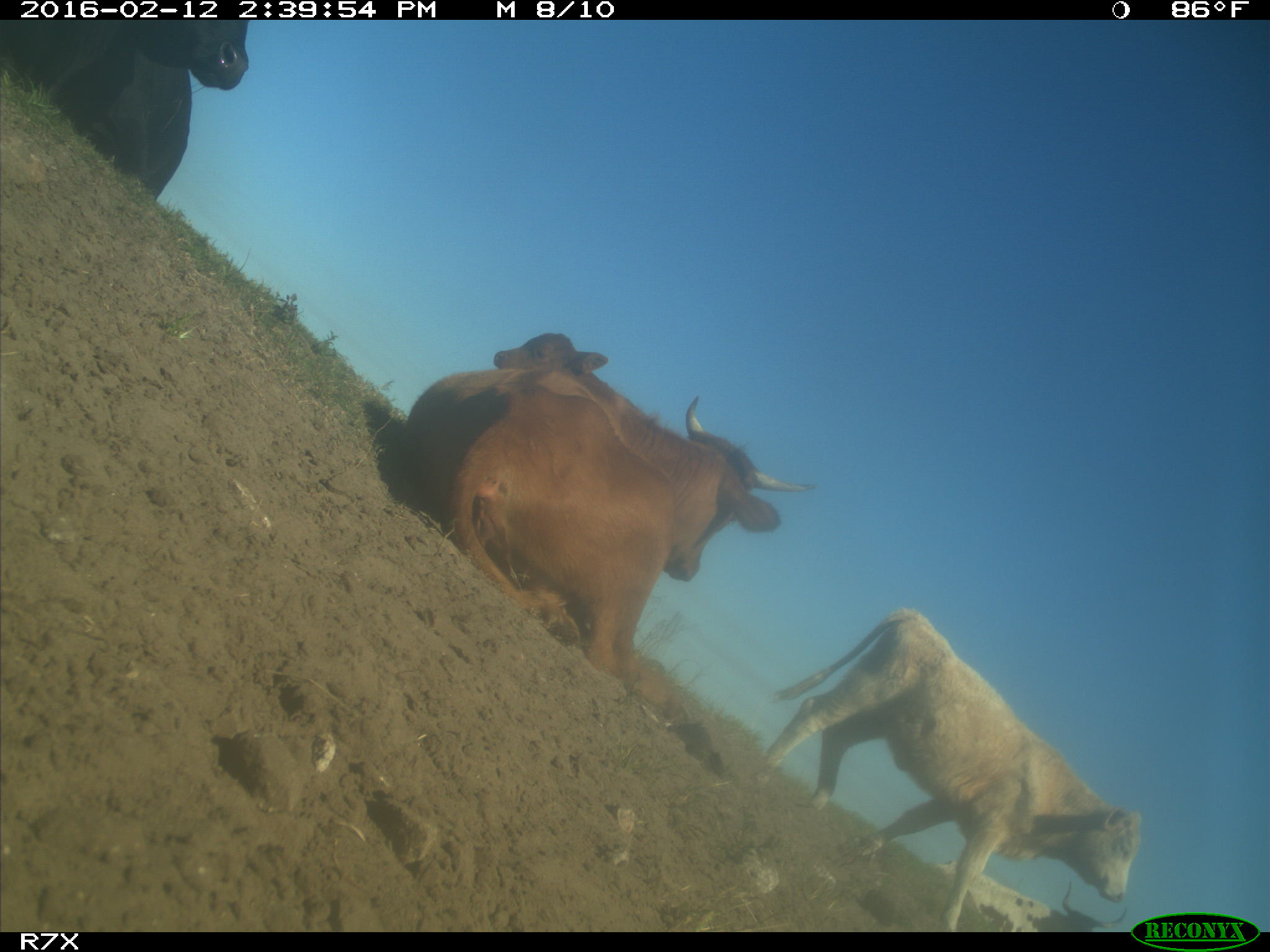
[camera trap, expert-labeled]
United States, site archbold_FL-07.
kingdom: Animalia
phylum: Chordata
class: Mammalia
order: Artiodactyla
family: Bovidae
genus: Bos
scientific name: Bos taurus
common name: domestic cow